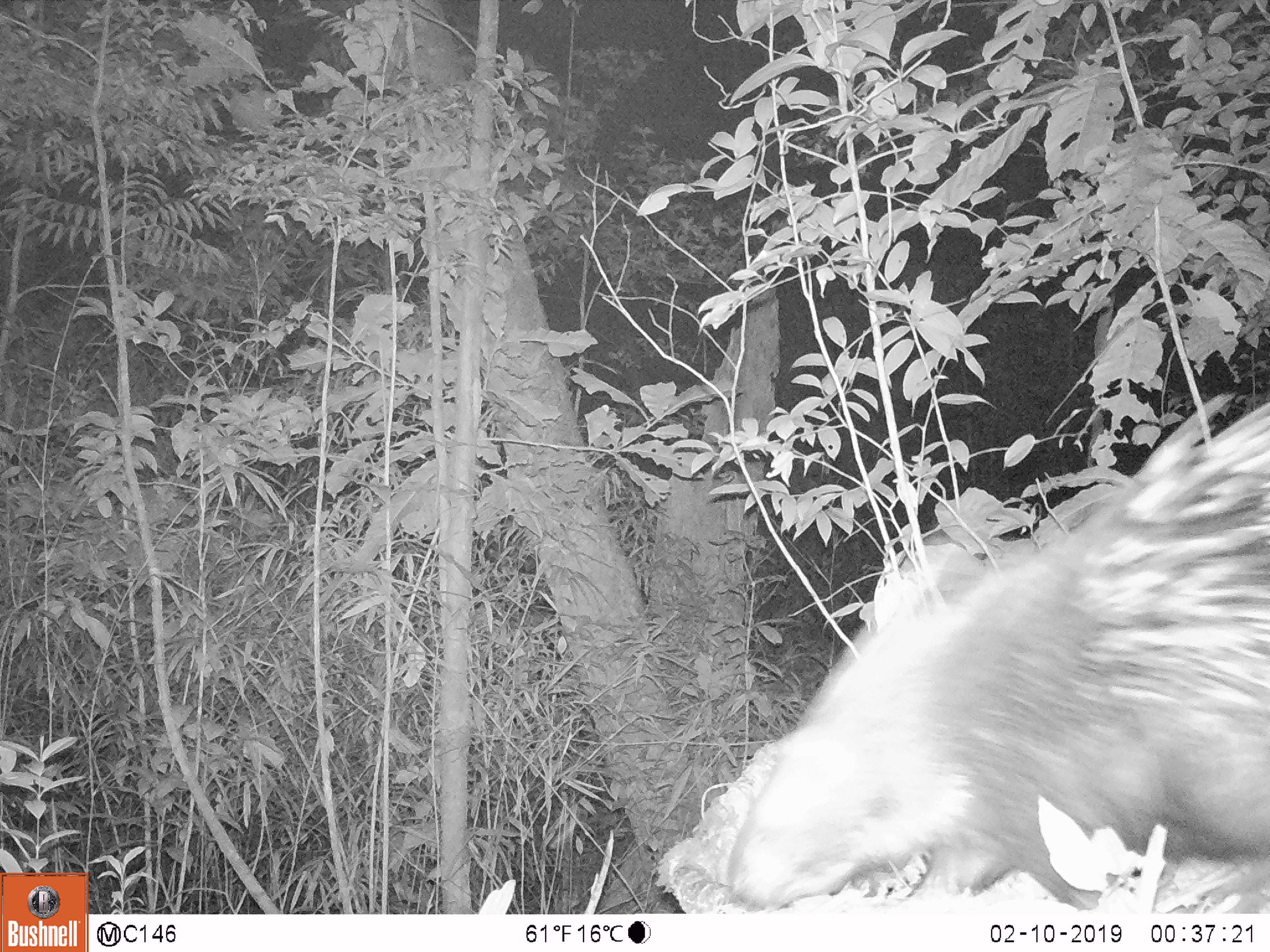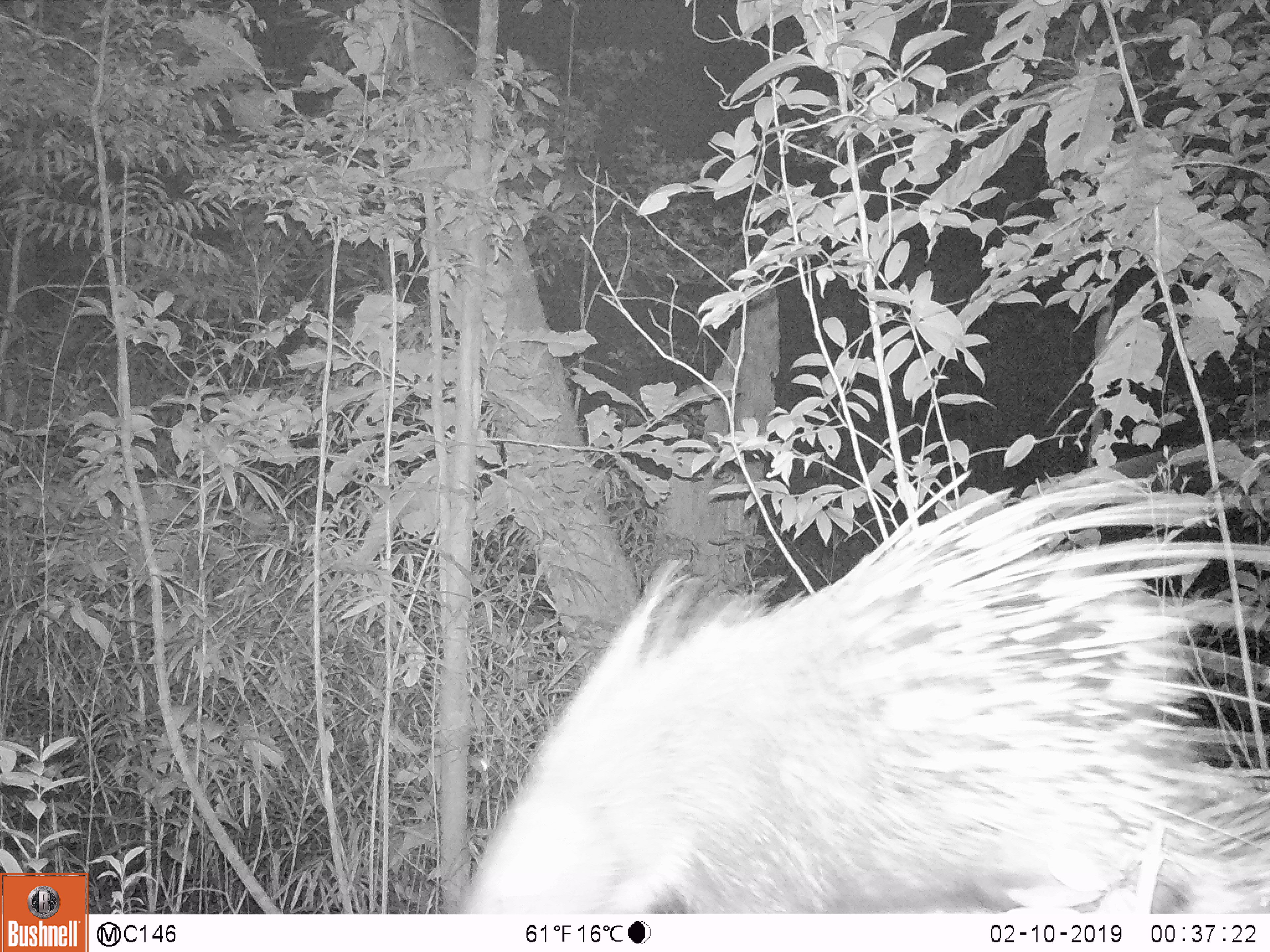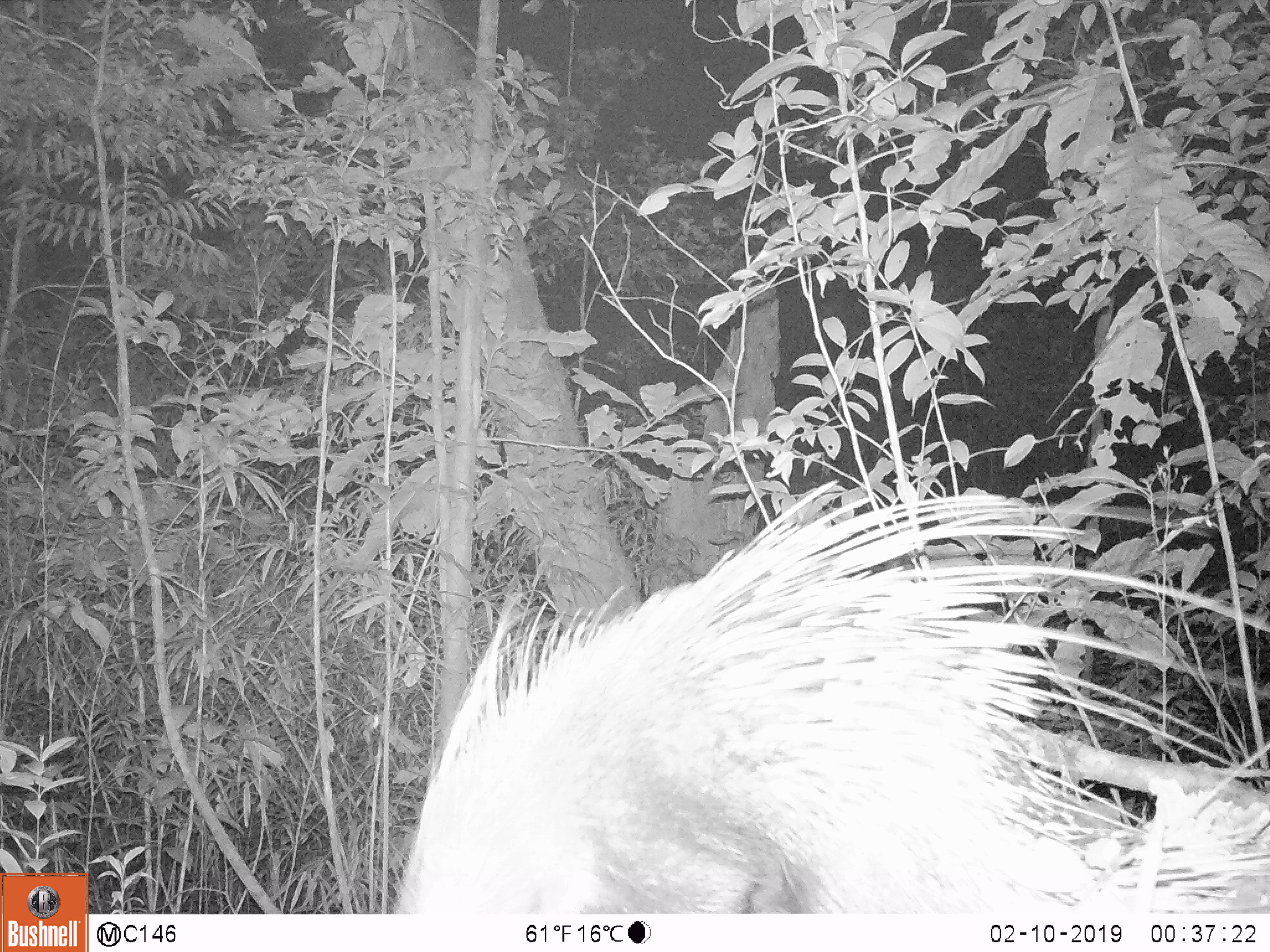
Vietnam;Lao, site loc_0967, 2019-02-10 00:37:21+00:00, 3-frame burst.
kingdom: Animalia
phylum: Chordata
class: Mammalia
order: Rodentia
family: Hystricidae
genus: Hystrix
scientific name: Hystrix brachyura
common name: malayan porcupine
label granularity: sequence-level